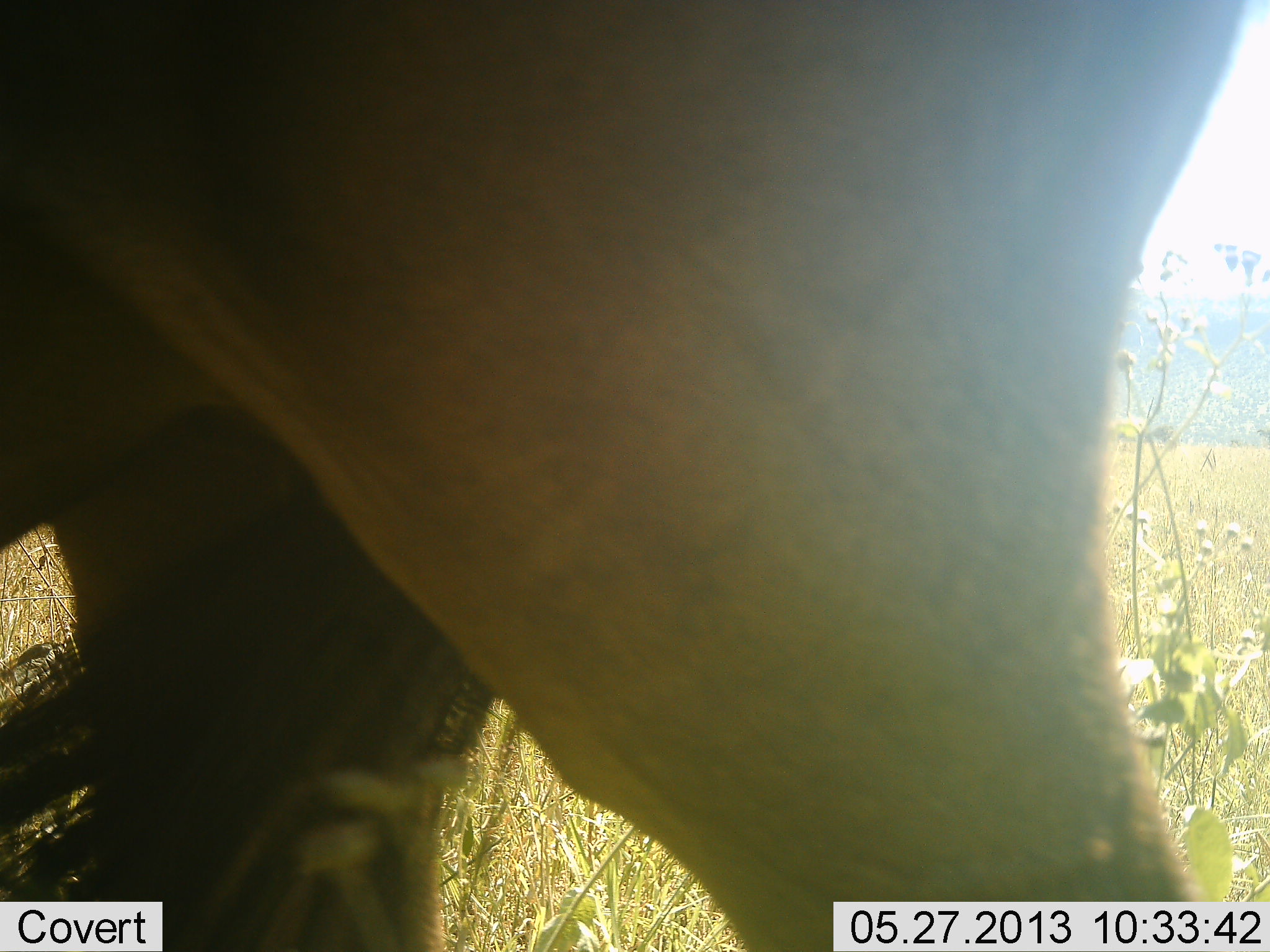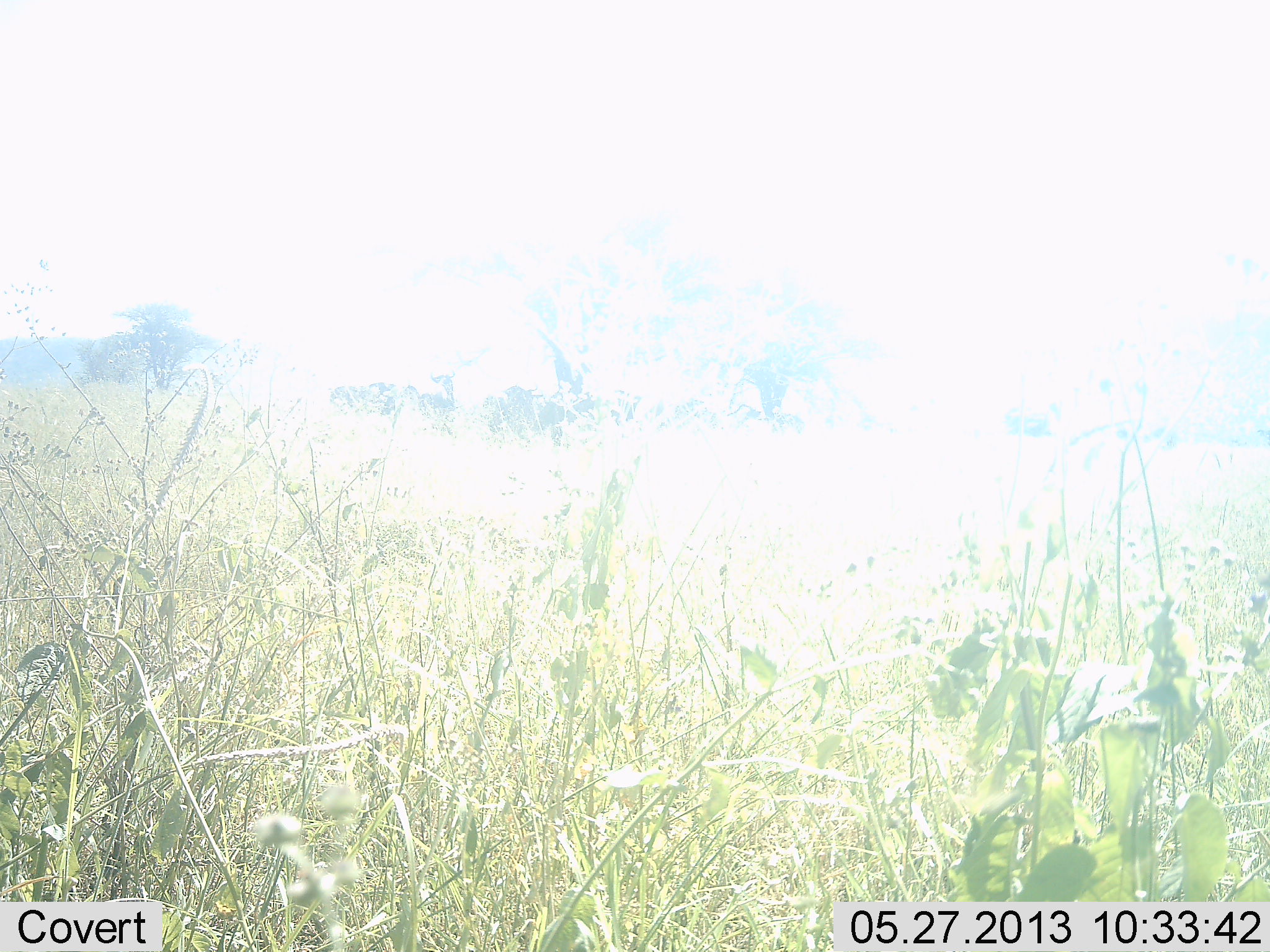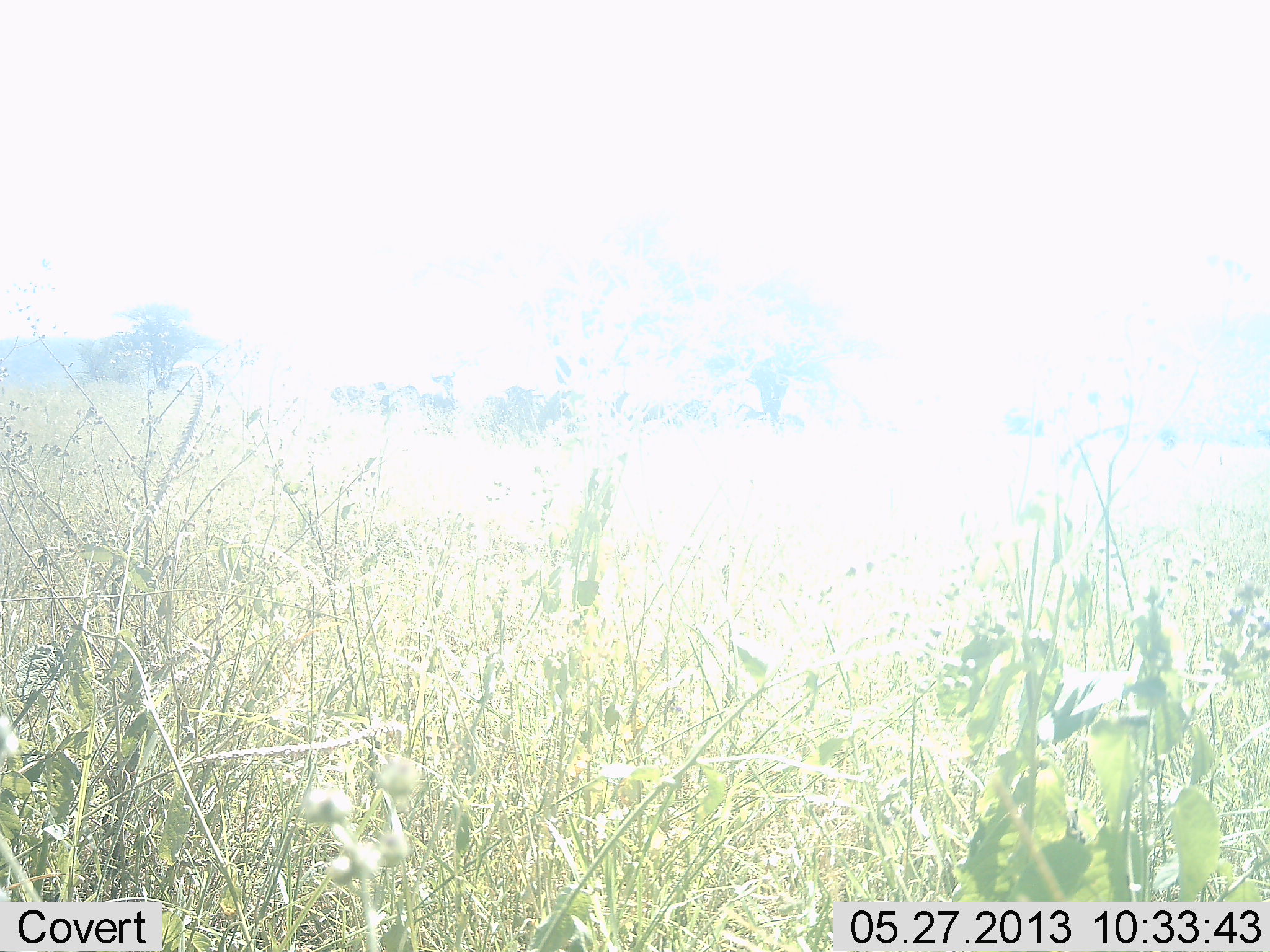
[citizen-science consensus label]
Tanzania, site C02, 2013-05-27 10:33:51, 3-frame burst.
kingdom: Animalia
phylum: Chordata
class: Mammalia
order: Artiodactyla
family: Bovidae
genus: Connochaetes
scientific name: Connochaetes taurinus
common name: blue wildebeest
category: wildebeest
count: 1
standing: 8%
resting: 0%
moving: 100%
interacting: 0%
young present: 0%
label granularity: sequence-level